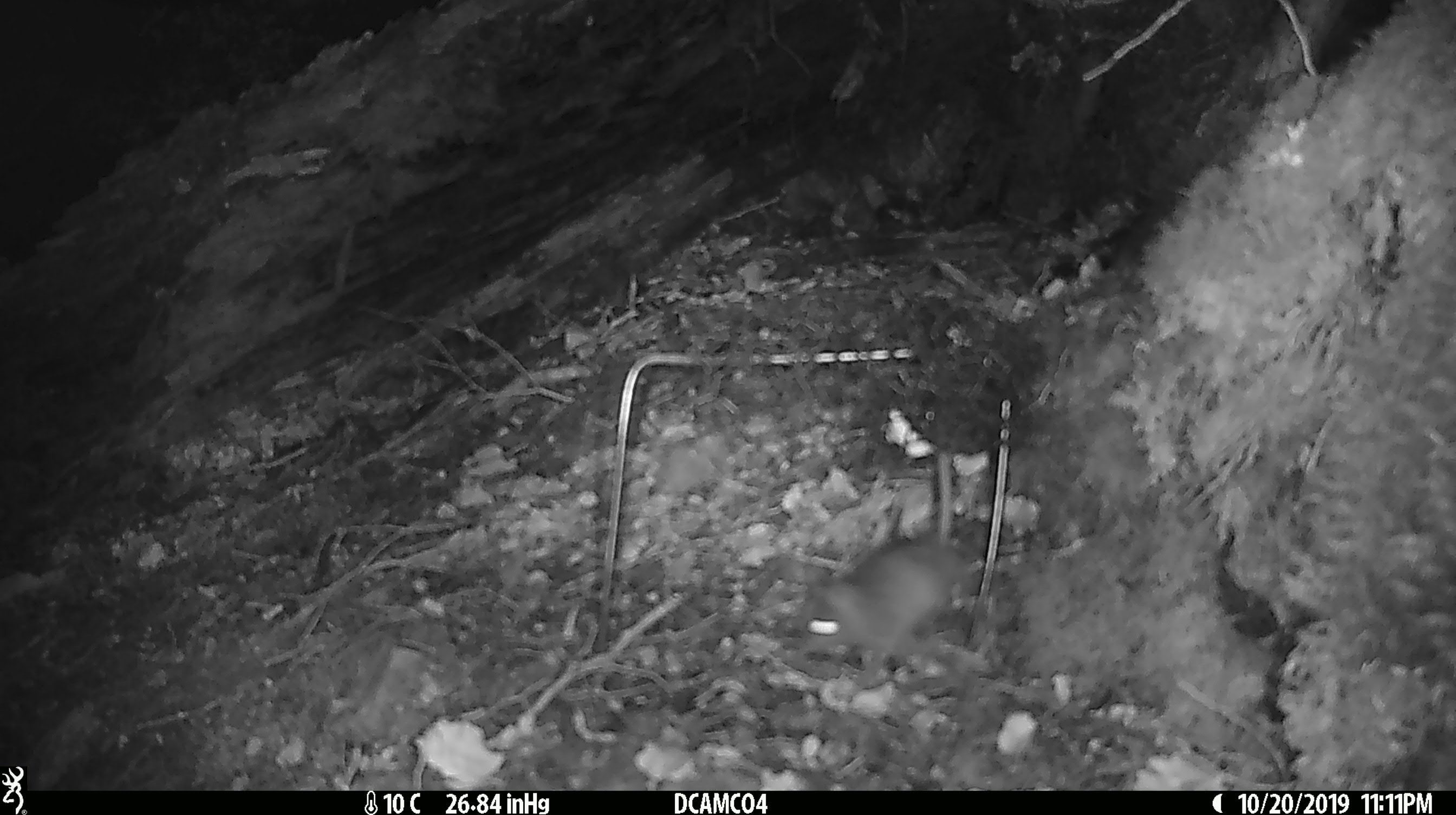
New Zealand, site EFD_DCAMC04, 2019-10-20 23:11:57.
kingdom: Animalia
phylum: Chordata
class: Mammalia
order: Rodentia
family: Muridae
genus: Mus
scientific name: Mus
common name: mouse